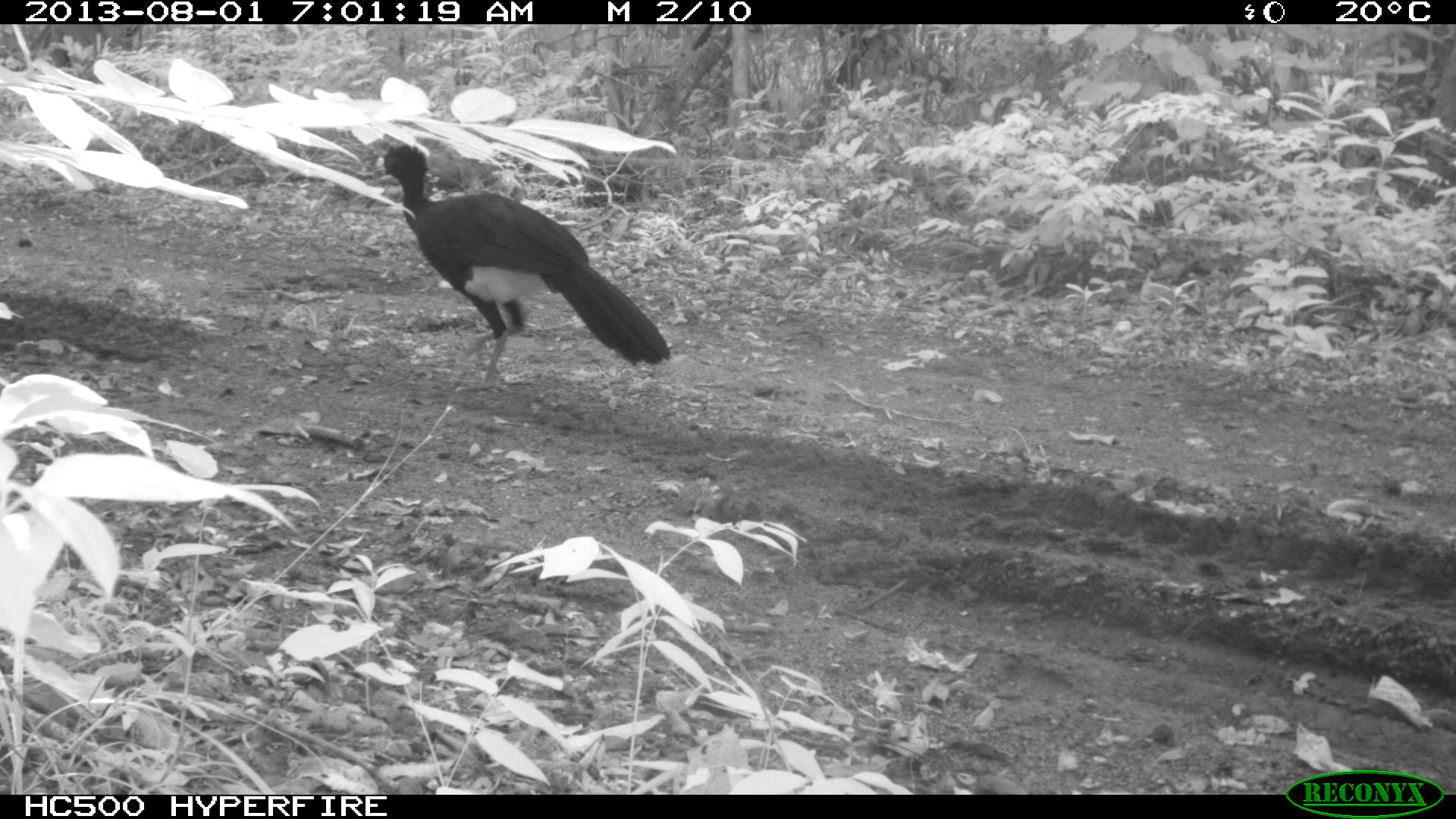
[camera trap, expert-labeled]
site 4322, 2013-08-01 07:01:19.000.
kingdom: Animalia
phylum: Chordata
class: Aves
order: Galliformes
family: Cracidae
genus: Crax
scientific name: Crax rubra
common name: great curassow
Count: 1.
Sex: male.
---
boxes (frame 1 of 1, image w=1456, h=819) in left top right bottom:
crax rubra: 370 142 671 392